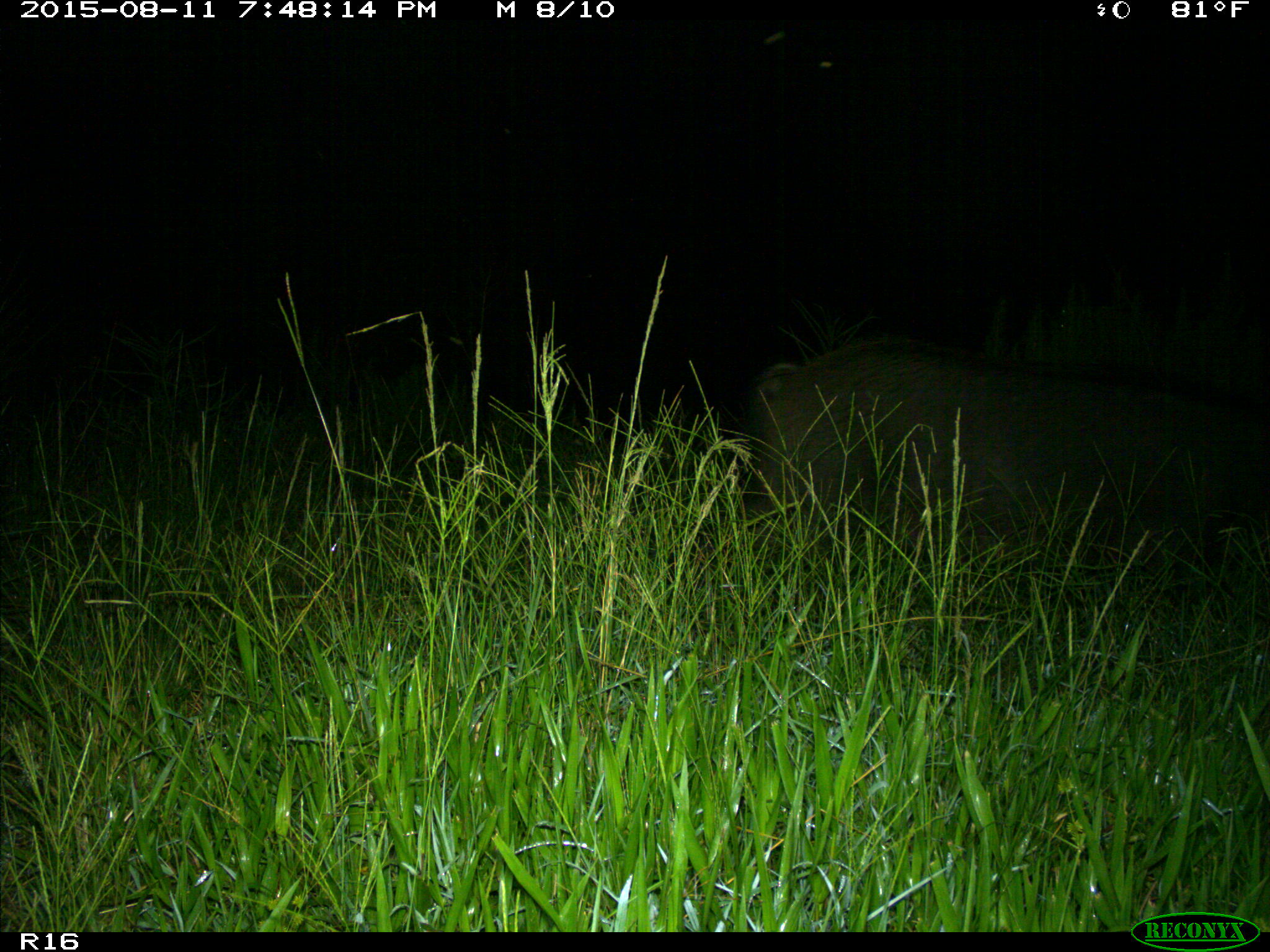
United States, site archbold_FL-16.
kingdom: Animalia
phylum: Chordata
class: Mammalia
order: Artiodactyla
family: Suidae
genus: Sus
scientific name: Sus scrofa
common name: wild boar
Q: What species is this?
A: Sus scrofa (wild boar).